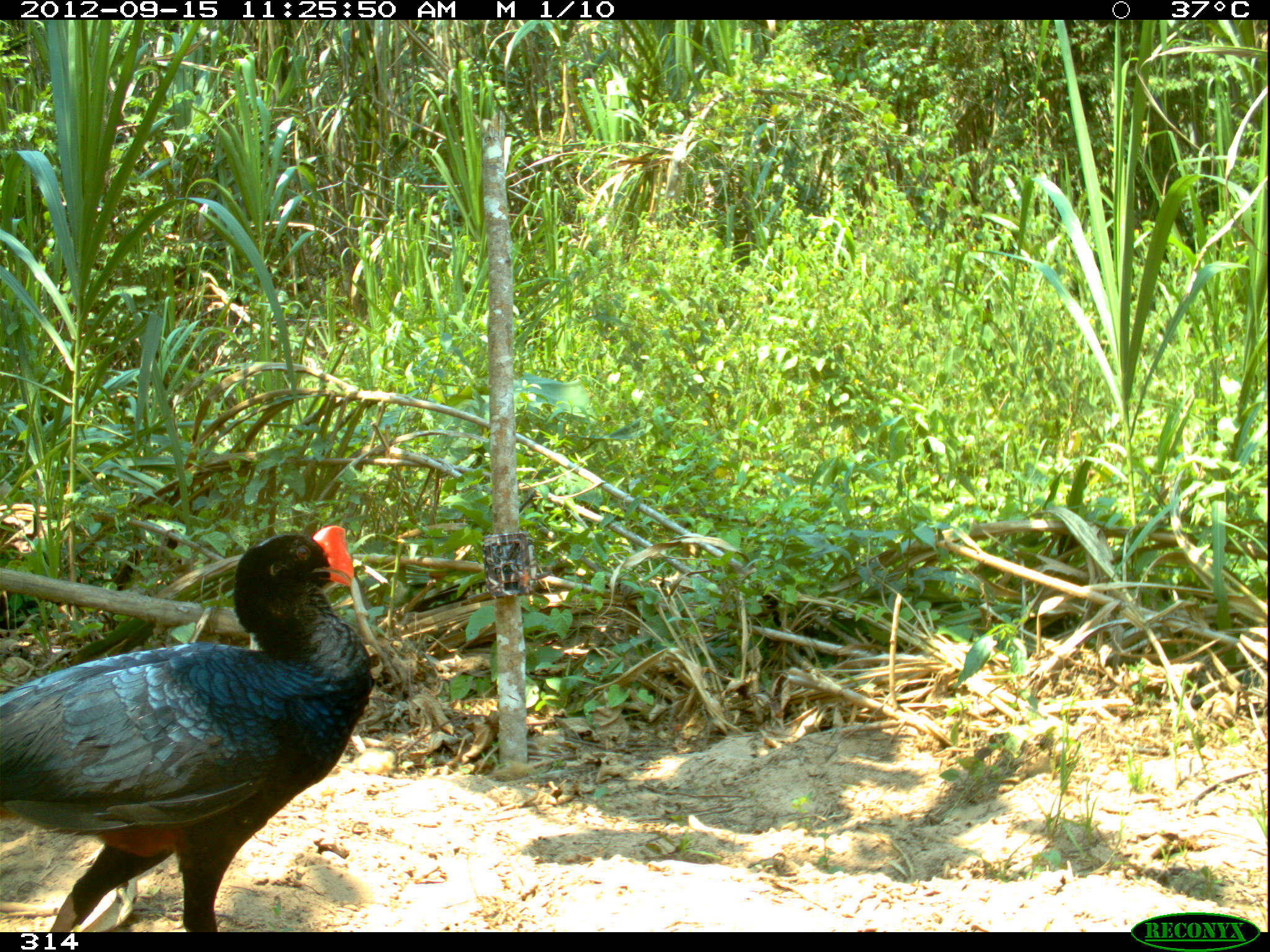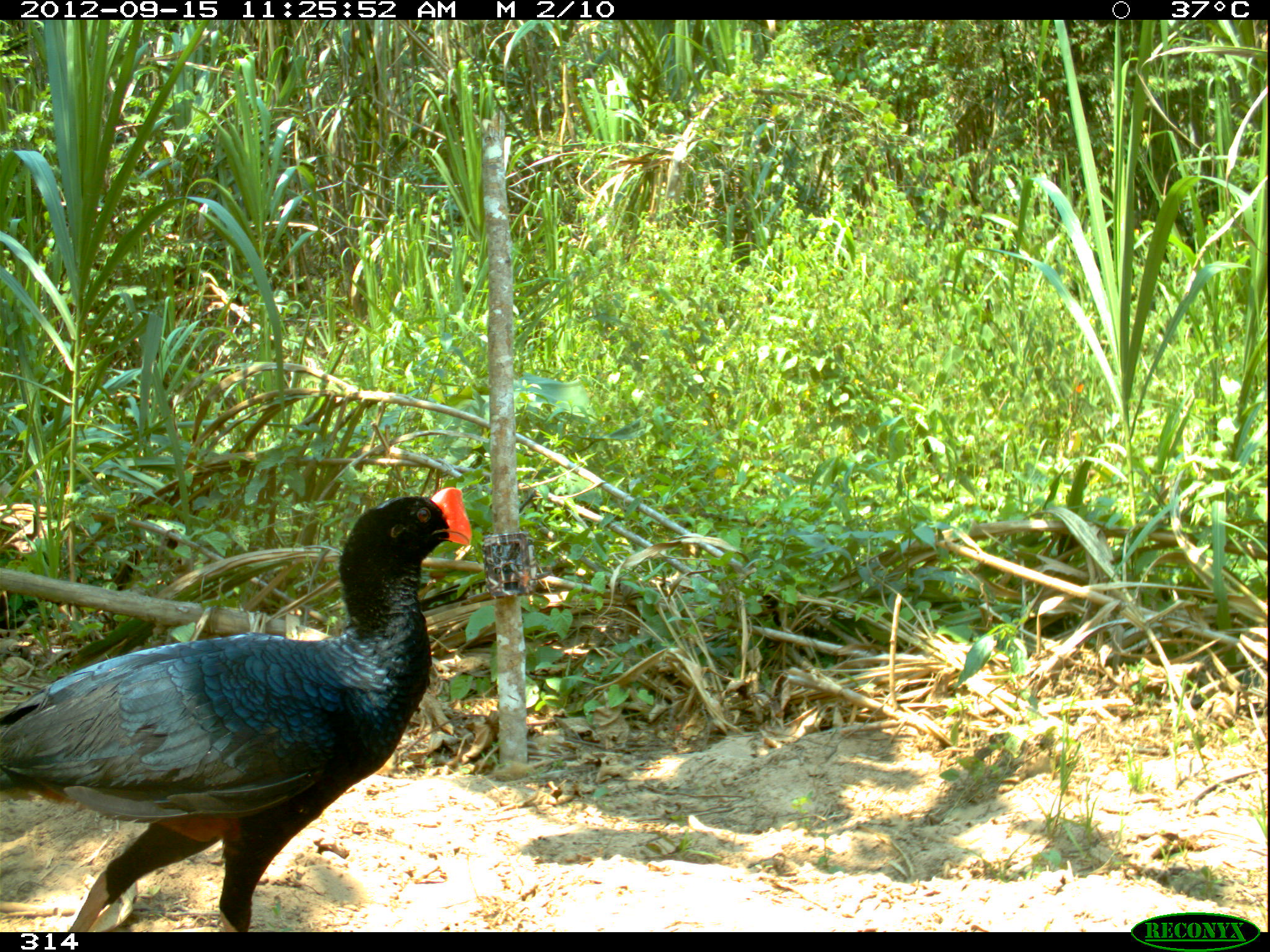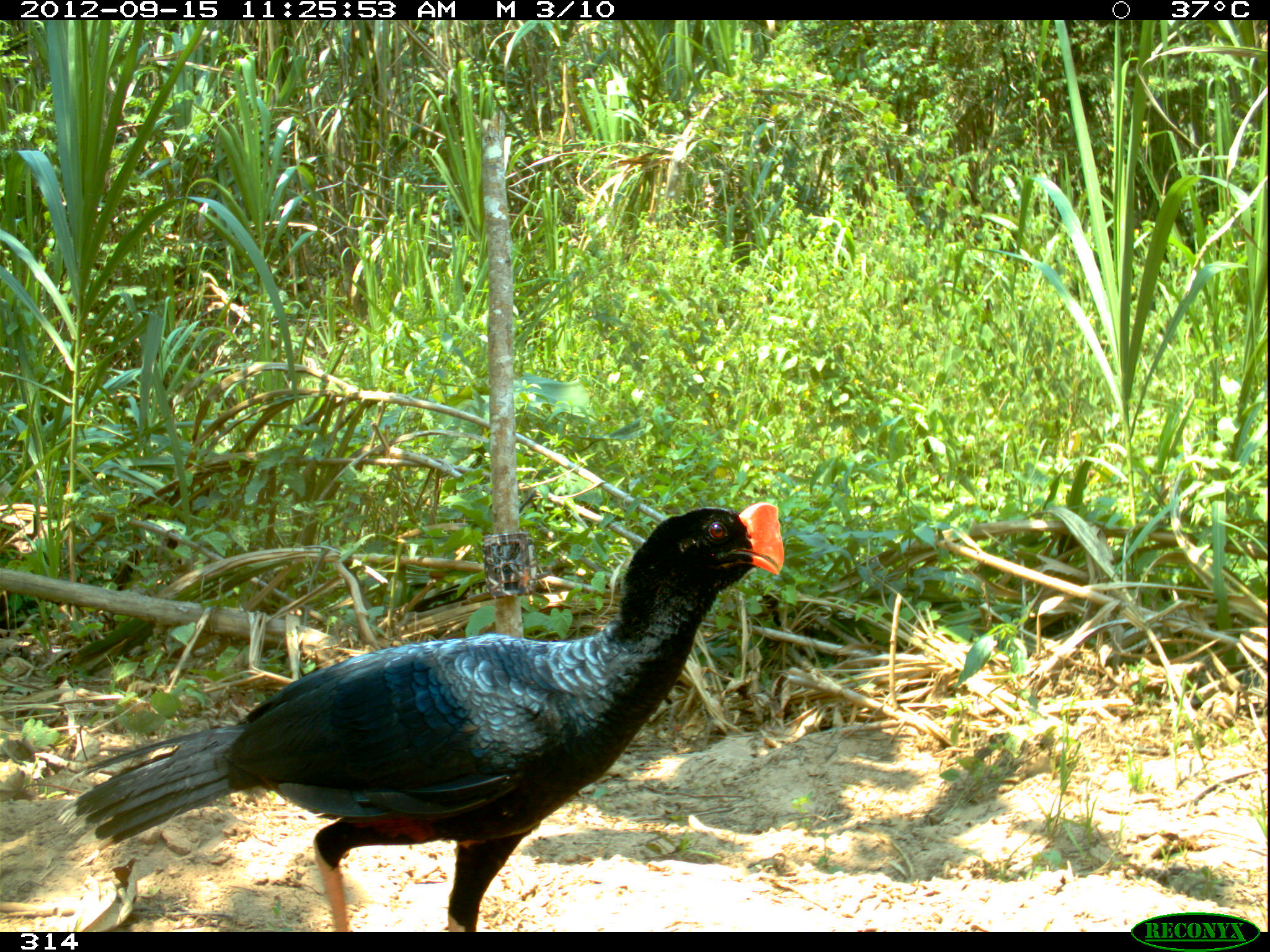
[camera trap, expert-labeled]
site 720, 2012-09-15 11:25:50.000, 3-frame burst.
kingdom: Animalia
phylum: Chordata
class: Aves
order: Galliformes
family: Cracidae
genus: Mitu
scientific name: Mitu tuberosum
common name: razor-billed curassow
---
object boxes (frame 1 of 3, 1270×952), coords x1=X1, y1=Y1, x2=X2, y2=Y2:
mitu tuberosum: x1=0, y1=519, x2=375, y2=927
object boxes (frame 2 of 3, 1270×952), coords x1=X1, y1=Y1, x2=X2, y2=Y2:
mitu tuberosum: x1=0, y1=487, x2=471, y2=930